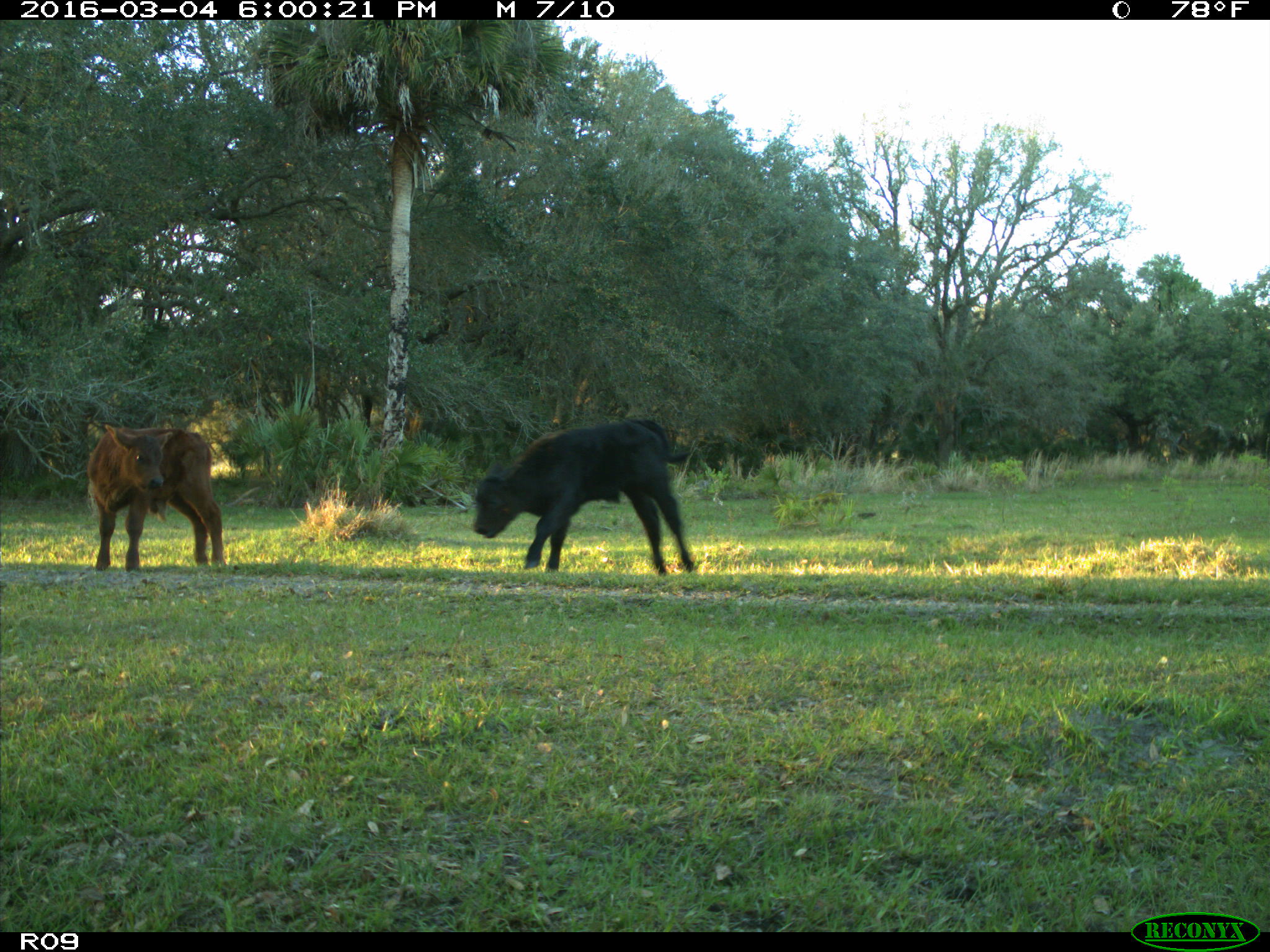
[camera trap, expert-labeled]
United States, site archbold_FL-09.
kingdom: Animalia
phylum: Chordata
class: Mammalia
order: Artiodactyla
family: Bovidae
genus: Bos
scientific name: Bos taurus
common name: domestic cow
Bos taurus (domestic cow).